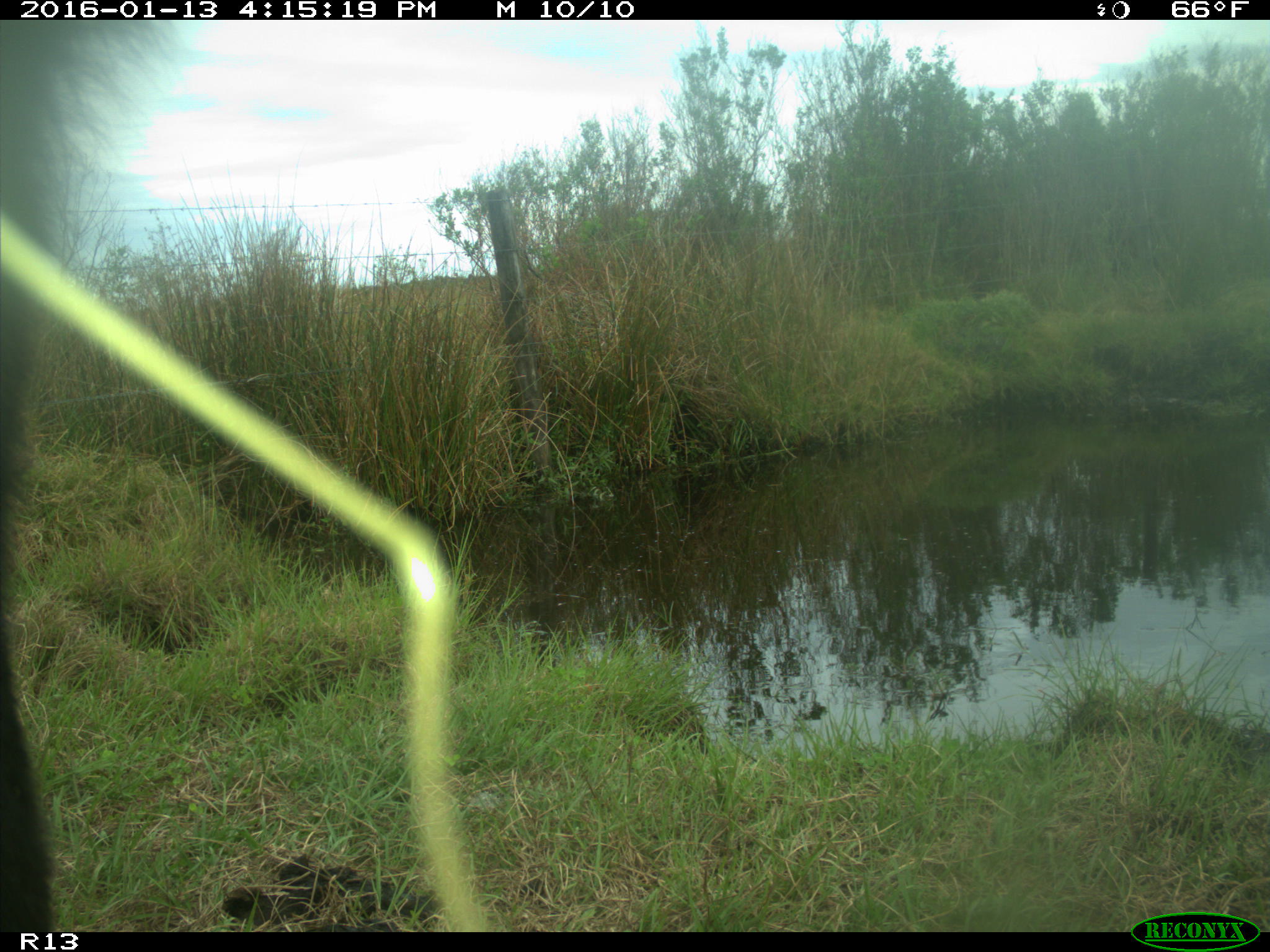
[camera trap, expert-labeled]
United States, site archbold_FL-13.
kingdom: Animalia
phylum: Chordata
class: Mammalia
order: Artiodactyla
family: Bovidae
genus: Bos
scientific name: Bos taurus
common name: domestic cow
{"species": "Bos taurus (domestic cow)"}